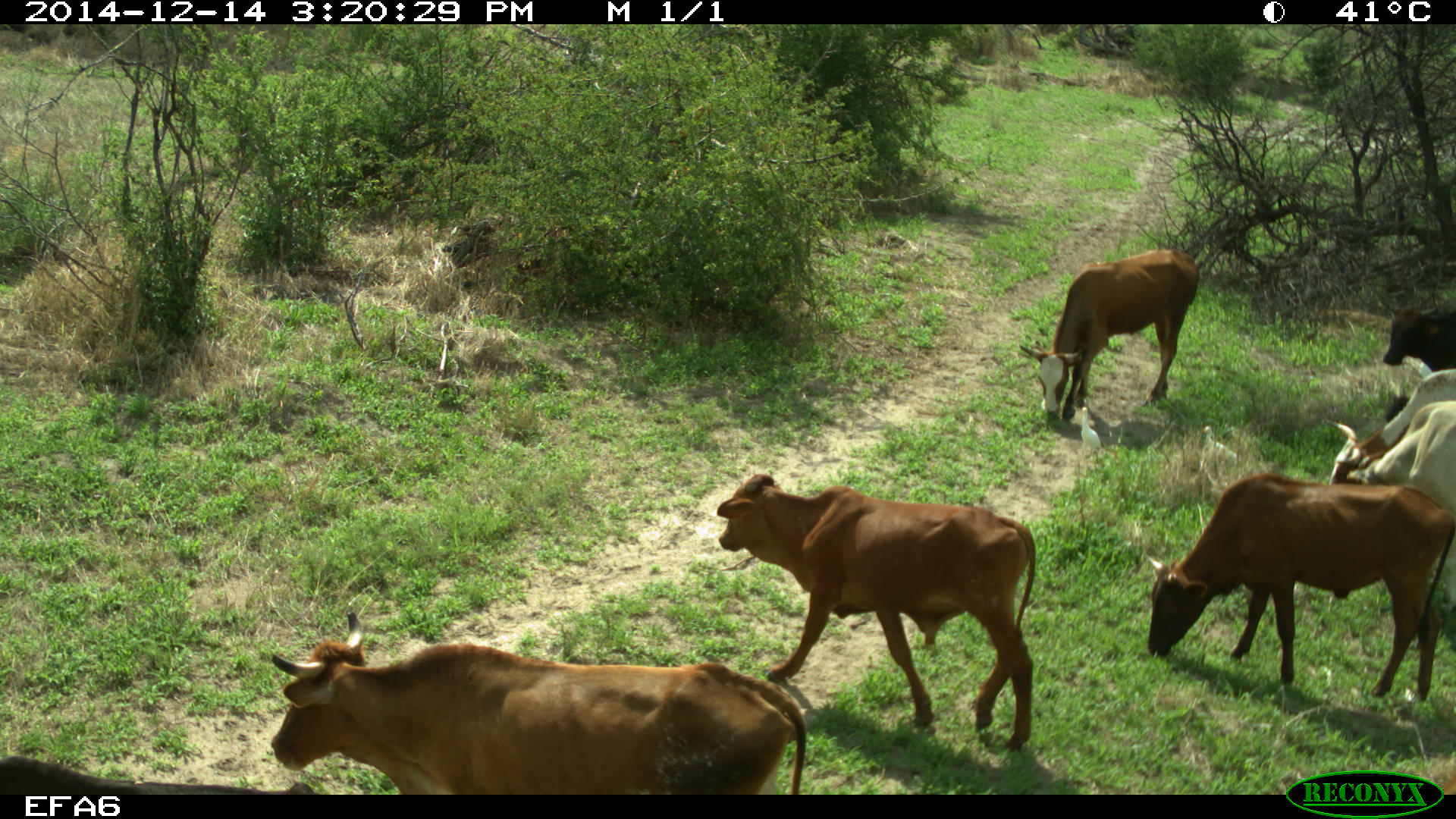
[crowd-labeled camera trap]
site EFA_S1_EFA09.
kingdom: Animalia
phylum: Chordata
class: Mammalia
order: Artiodactyla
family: Bovidae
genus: Bos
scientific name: Bos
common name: cattle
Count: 8.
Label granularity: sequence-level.